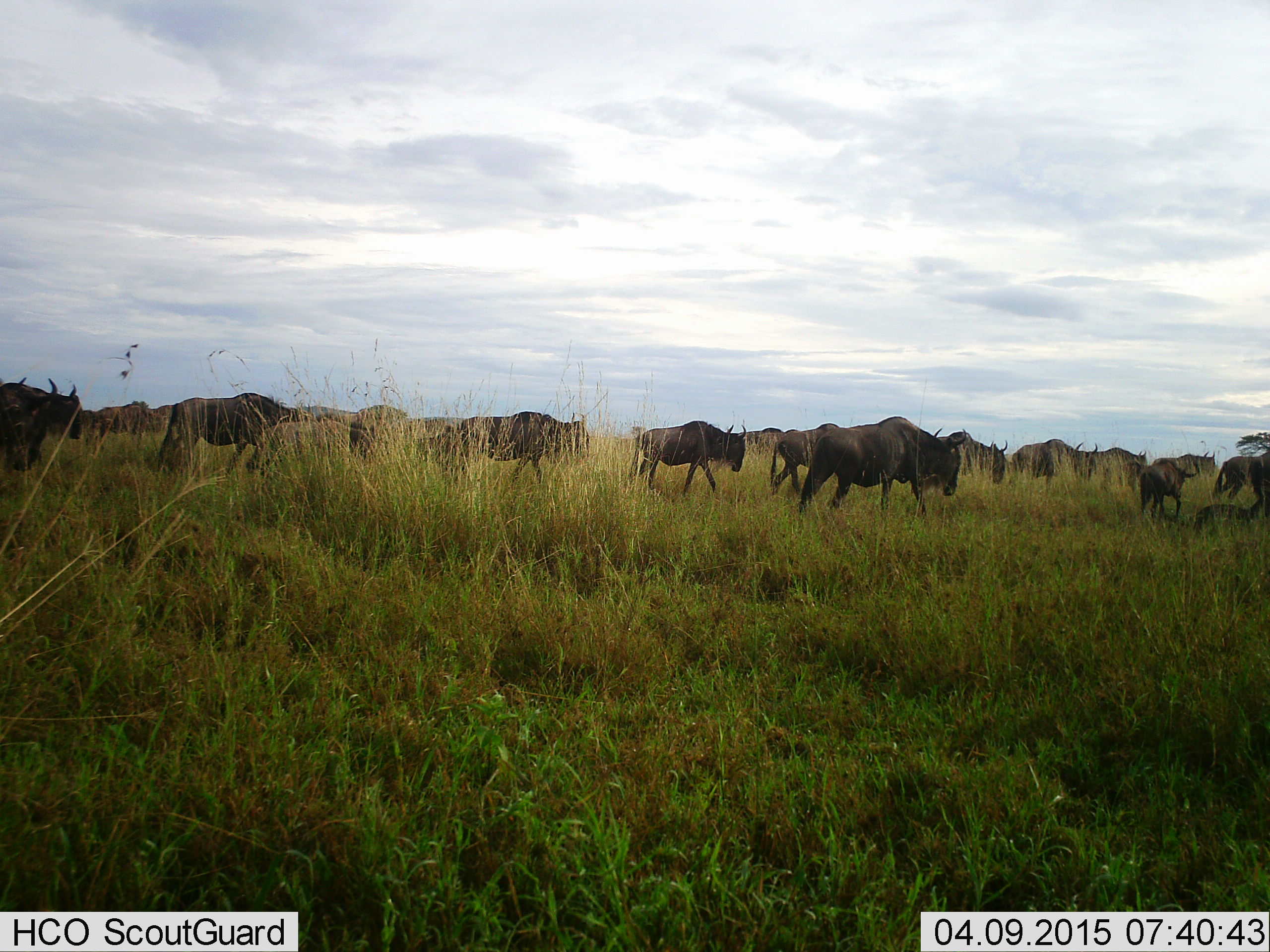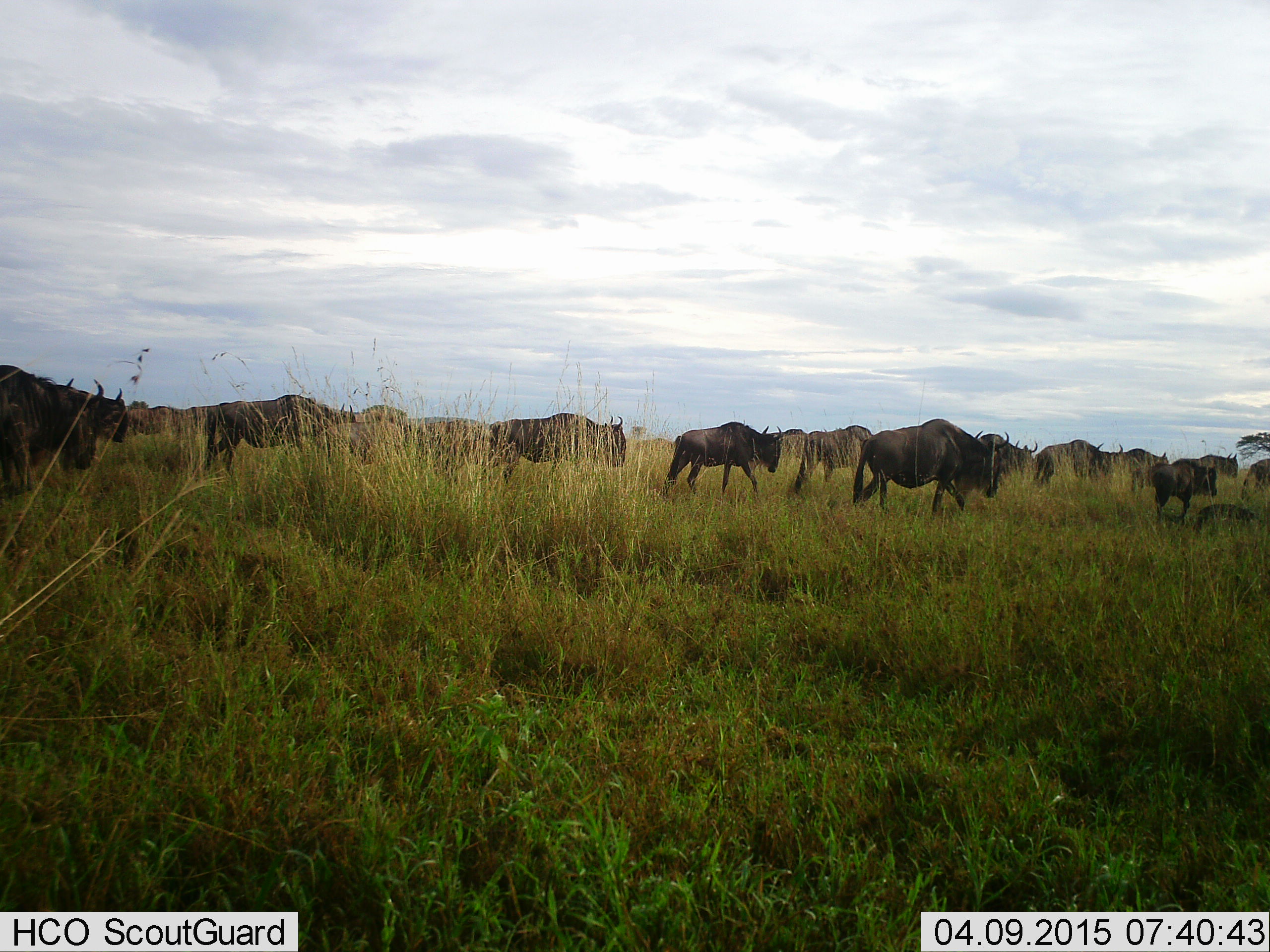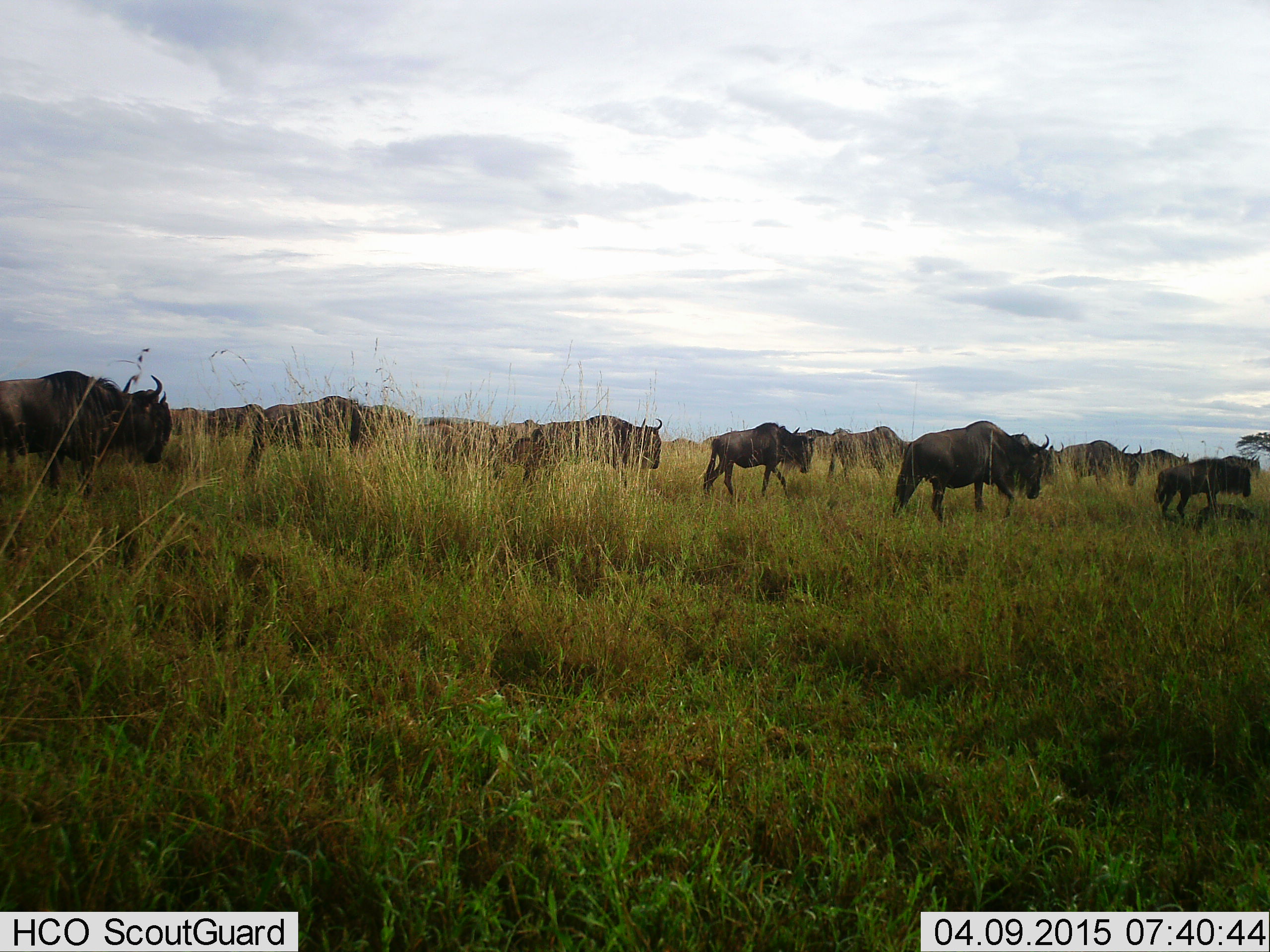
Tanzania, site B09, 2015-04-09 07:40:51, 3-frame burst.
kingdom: Animalia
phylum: Chordata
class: Mammalia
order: Artiodactyla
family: Bovidae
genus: Connochaetes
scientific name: Connochaetes taurinus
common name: blue wildebeest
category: wildebeest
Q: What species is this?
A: Wildebeest (blue wildebeest) (Connochaetes taurinus).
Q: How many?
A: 11-50.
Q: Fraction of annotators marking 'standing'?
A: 0%.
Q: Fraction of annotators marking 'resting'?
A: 0%.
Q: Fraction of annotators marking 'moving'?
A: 100%.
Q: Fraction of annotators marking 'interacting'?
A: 0%.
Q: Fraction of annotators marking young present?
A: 20%.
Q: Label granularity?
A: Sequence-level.